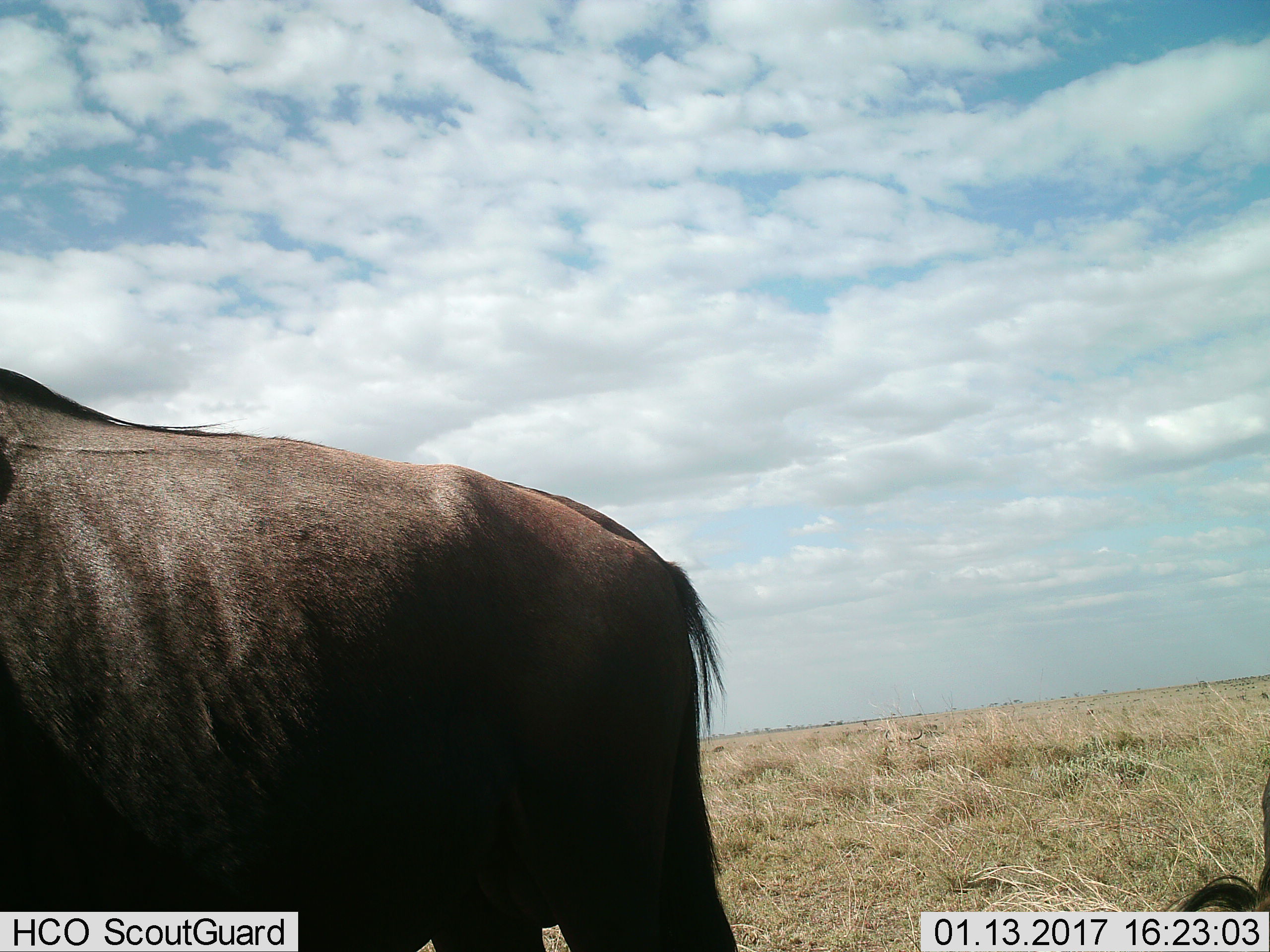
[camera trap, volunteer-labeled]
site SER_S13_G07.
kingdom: Animalia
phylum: Chordata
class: Mammalia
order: Artiodactyla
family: Bovidae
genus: Connochaetes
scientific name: Connochaetes taurinus taurinus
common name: blue wildebeest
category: wildebeestblue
Wildebeestblue (blue wildebeest) (Connochaetes taurinus taurinus), count 2. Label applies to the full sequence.